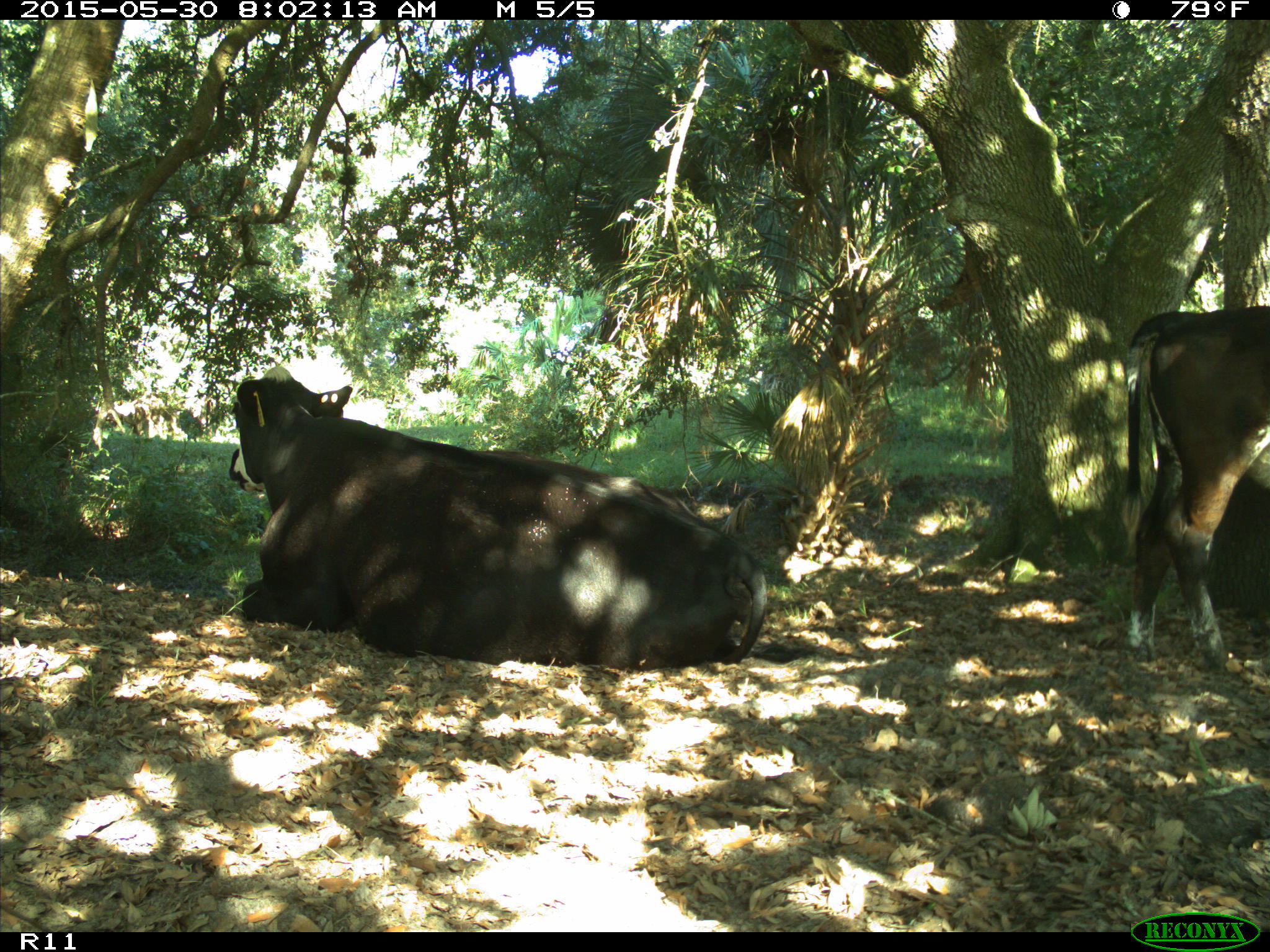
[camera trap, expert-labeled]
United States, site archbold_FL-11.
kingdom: Animalia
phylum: Chordata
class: Mammalia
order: Artiodactyla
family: Bovidae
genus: Bos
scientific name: Bos taurus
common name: domestic cow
Bos taurus (domestic cow).